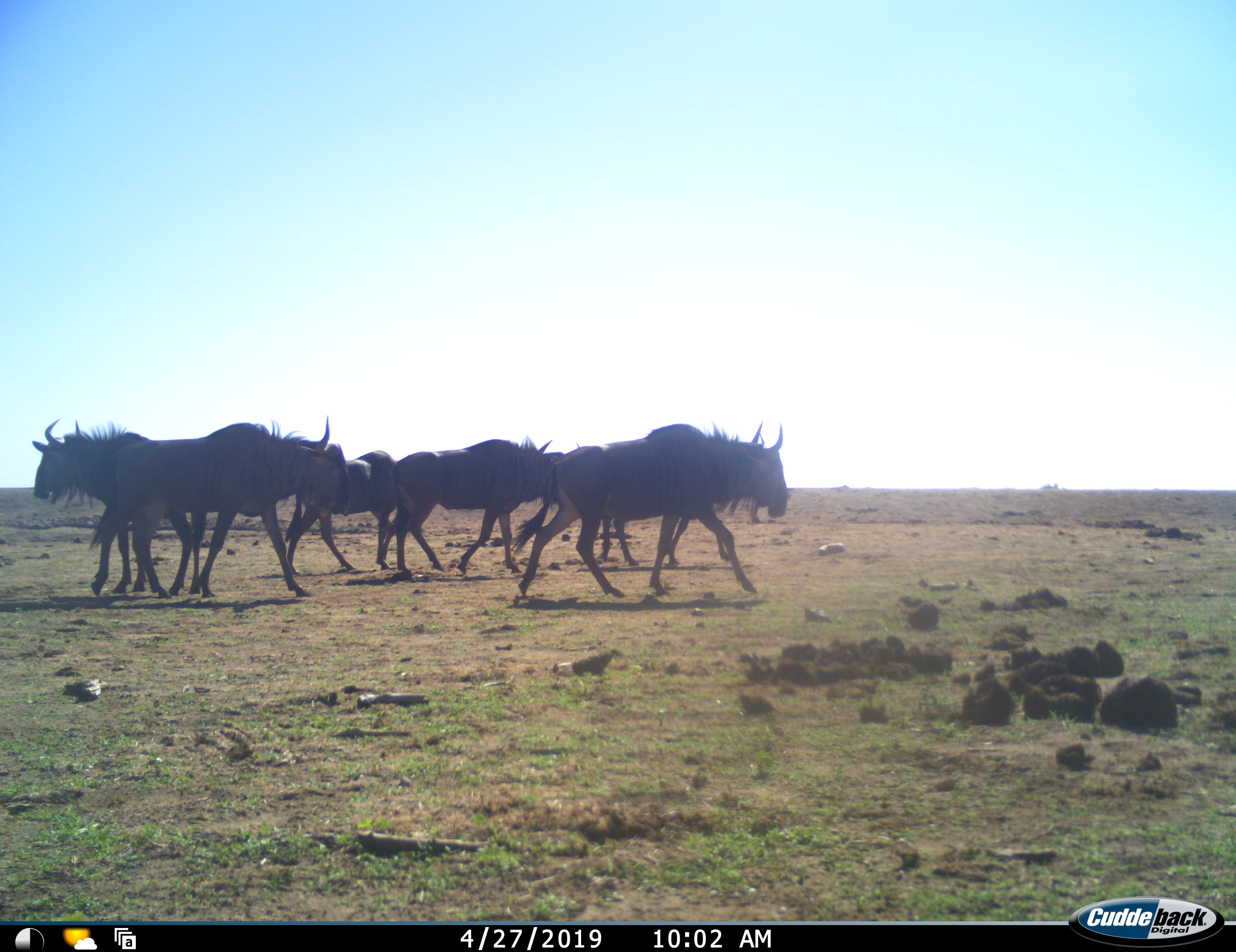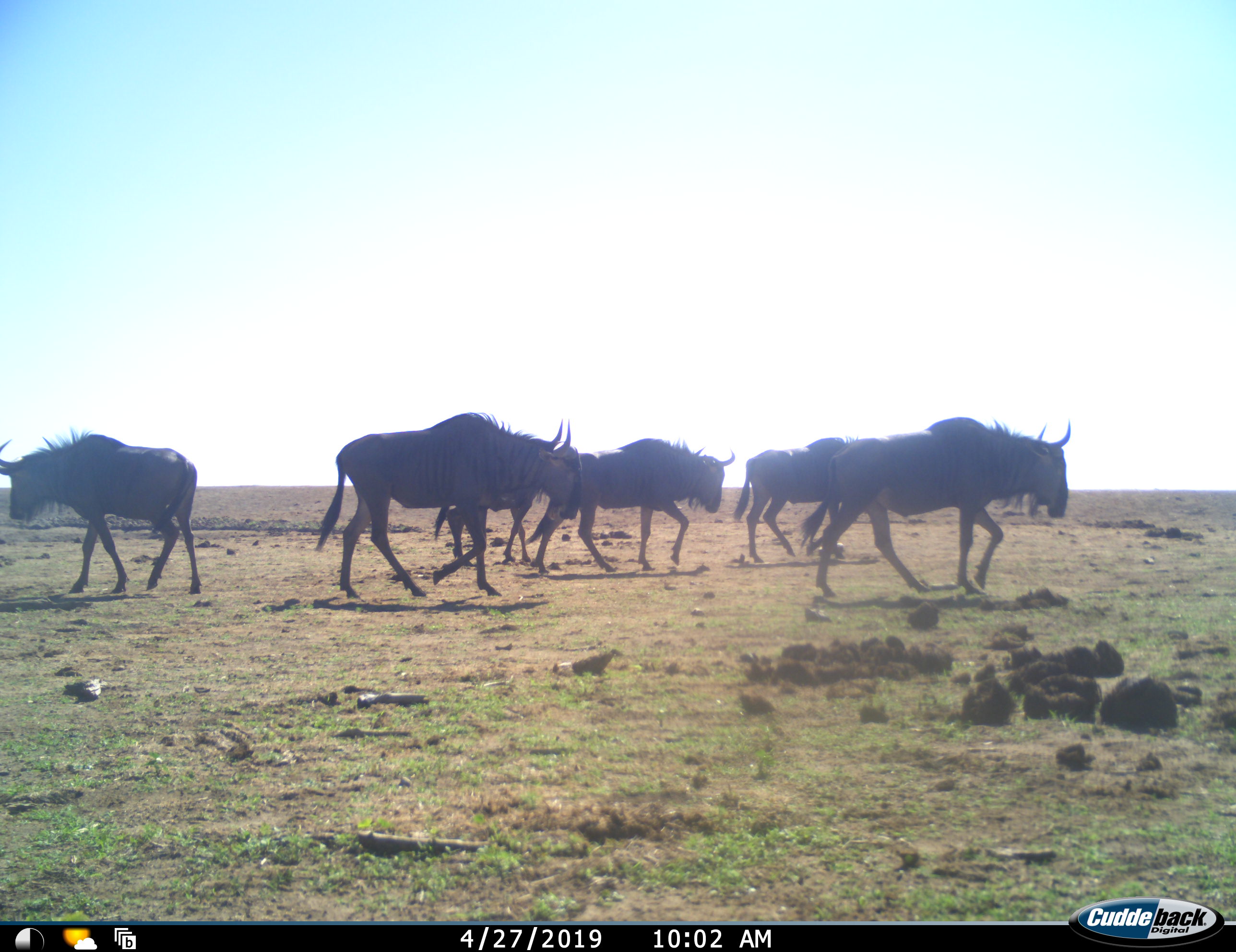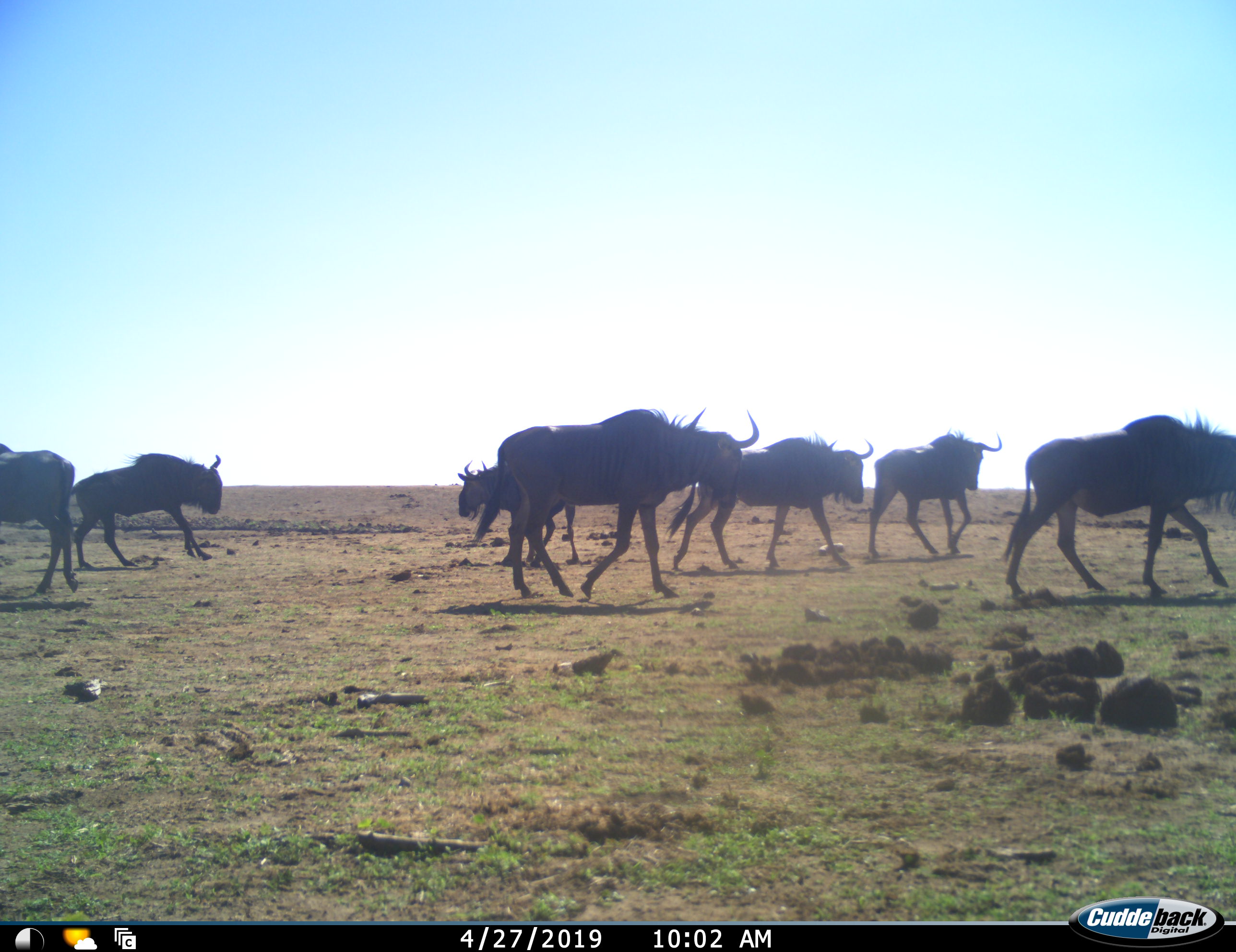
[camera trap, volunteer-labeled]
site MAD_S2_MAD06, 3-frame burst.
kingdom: Animalia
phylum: Chordata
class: Mammalia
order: Artiodactyla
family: Bovidae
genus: Connochaetes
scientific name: Connochaetes taurinus taurinus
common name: blue wildebeest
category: wildebeestblue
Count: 7.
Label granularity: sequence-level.